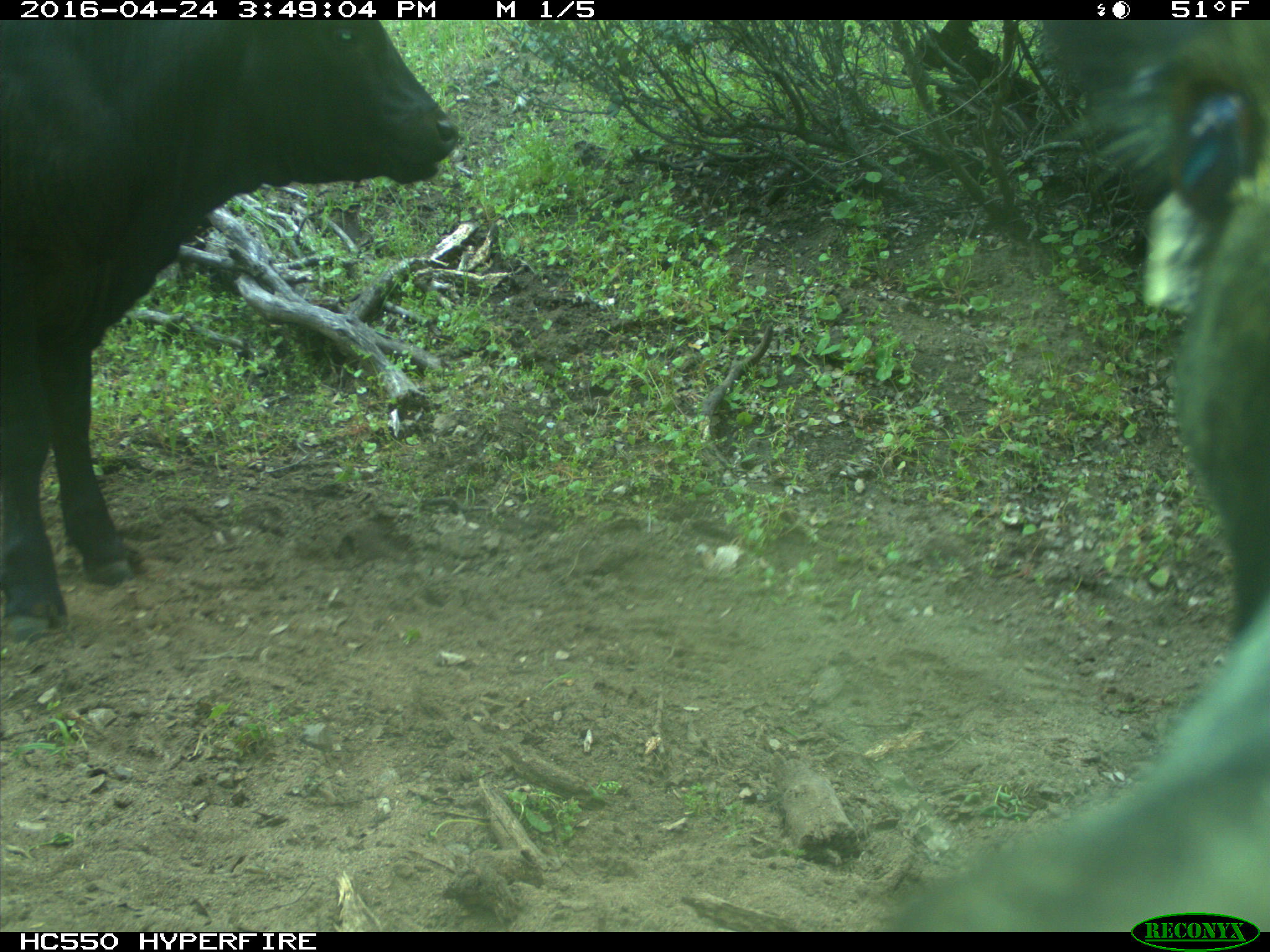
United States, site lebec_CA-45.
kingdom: Animalia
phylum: Chordata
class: Mammalia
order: Artiodactyla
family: Bovidae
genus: Bos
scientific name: Bos taurus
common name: domestic cow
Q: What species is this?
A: Bos taurus (domestic cow).